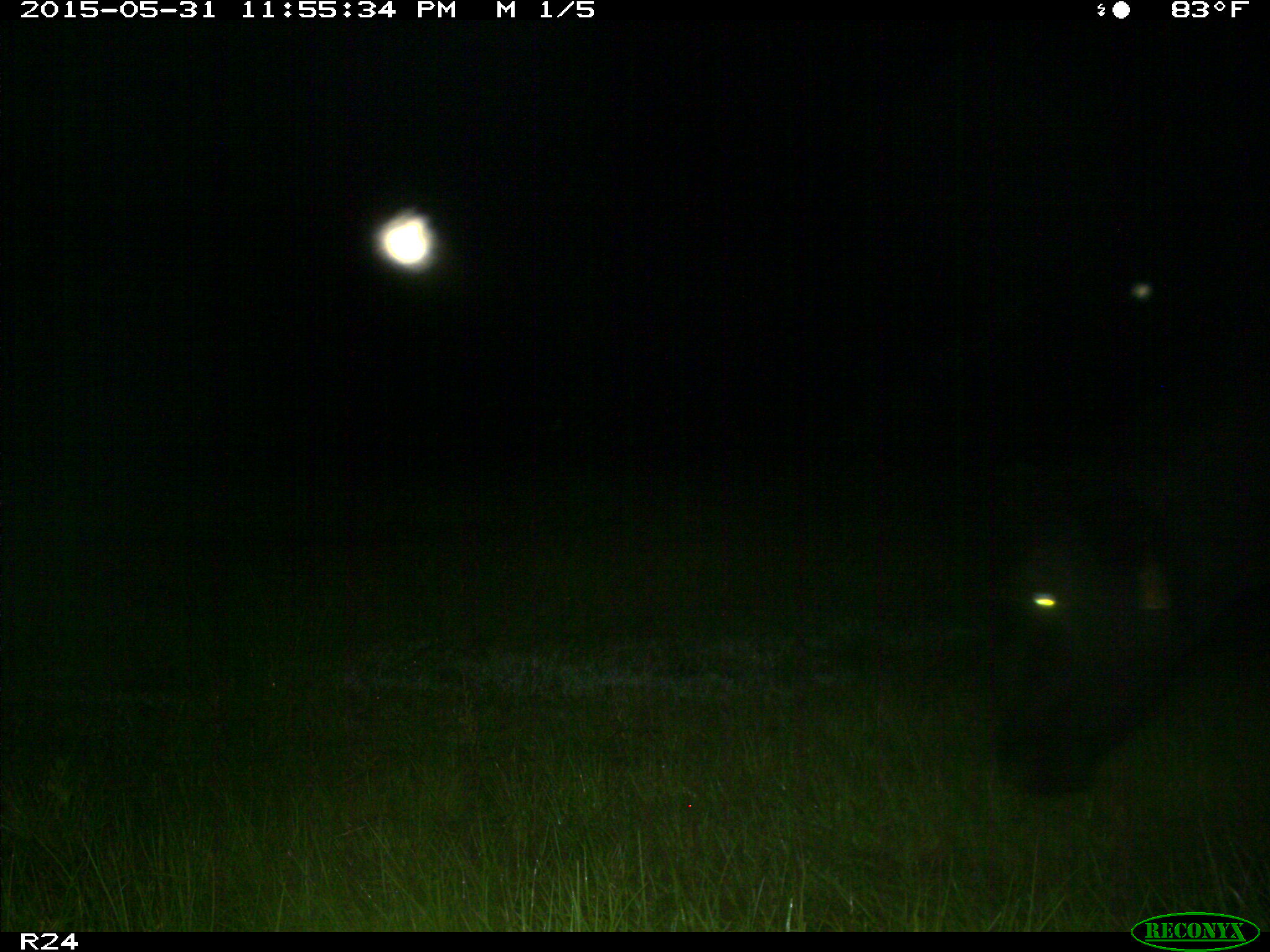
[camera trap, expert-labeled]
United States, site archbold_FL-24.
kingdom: Animalia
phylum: Chordata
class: Mammalia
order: Artiodactyla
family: Bovidae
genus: Bos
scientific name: Bos taurus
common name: domestic cow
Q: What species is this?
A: Bos taurus (domestic cow).